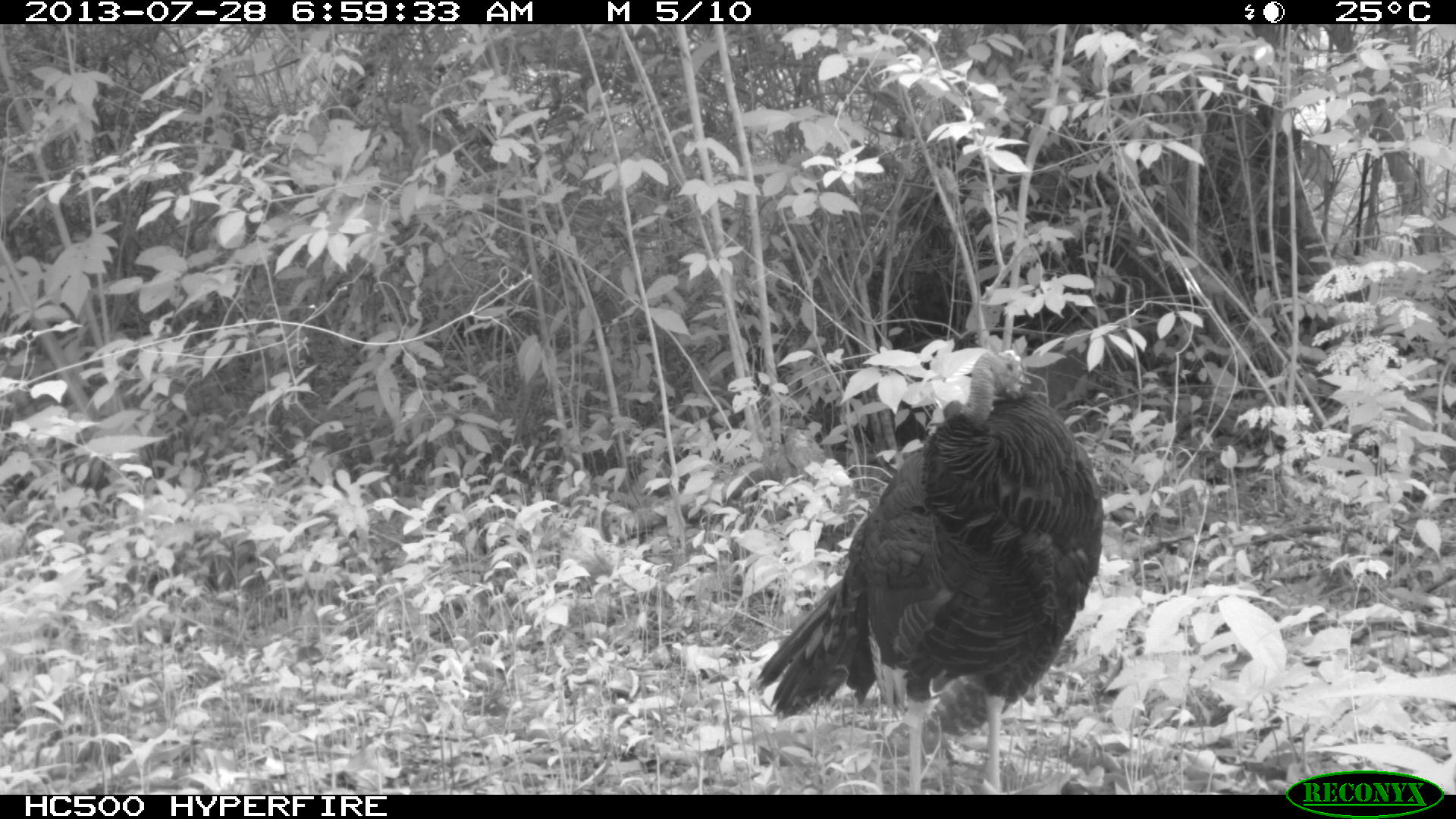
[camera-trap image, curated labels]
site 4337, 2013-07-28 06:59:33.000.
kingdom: Animalia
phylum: Chordata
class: Aves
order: Galliformes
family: Phasianidae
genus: Meleagris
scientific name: Meleagris ocellata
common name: ocellated turkey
Meleagris ocellata (ocellated turkey), count 1.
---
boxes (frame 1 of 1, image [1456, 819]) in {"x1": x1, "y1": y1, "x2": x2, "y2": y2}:
meleagris ocellata: {"x1": 746, "y1": 347, "x2": 1104, "y2": 795}